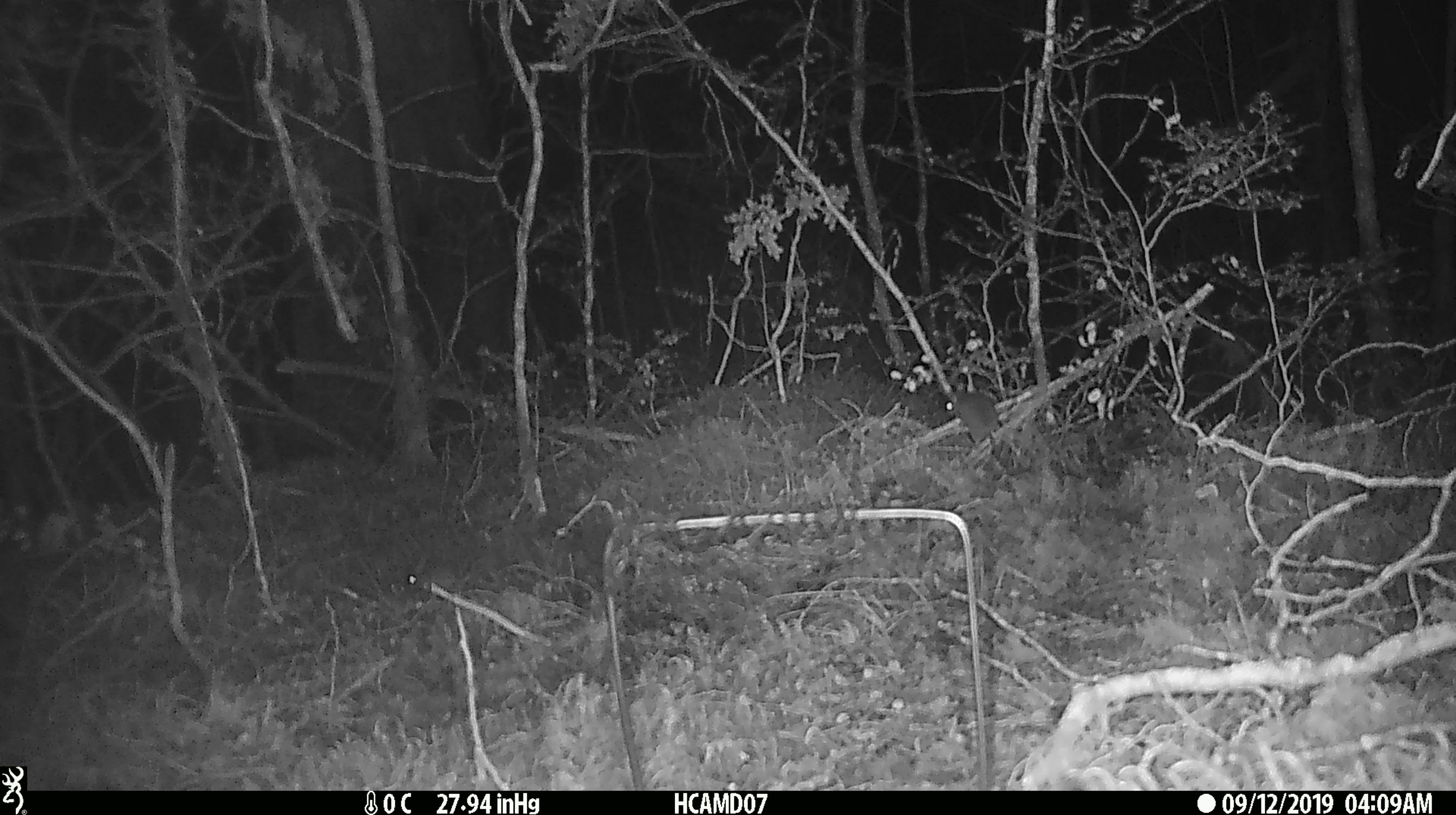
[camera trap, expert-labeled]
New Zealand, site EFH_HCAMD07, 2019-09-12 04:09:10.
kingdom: Animalia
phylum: Chordata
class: Mammalia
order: Rodentia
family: Muridae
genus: Mus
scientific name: Mus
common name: mouse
Mouse (Mus).